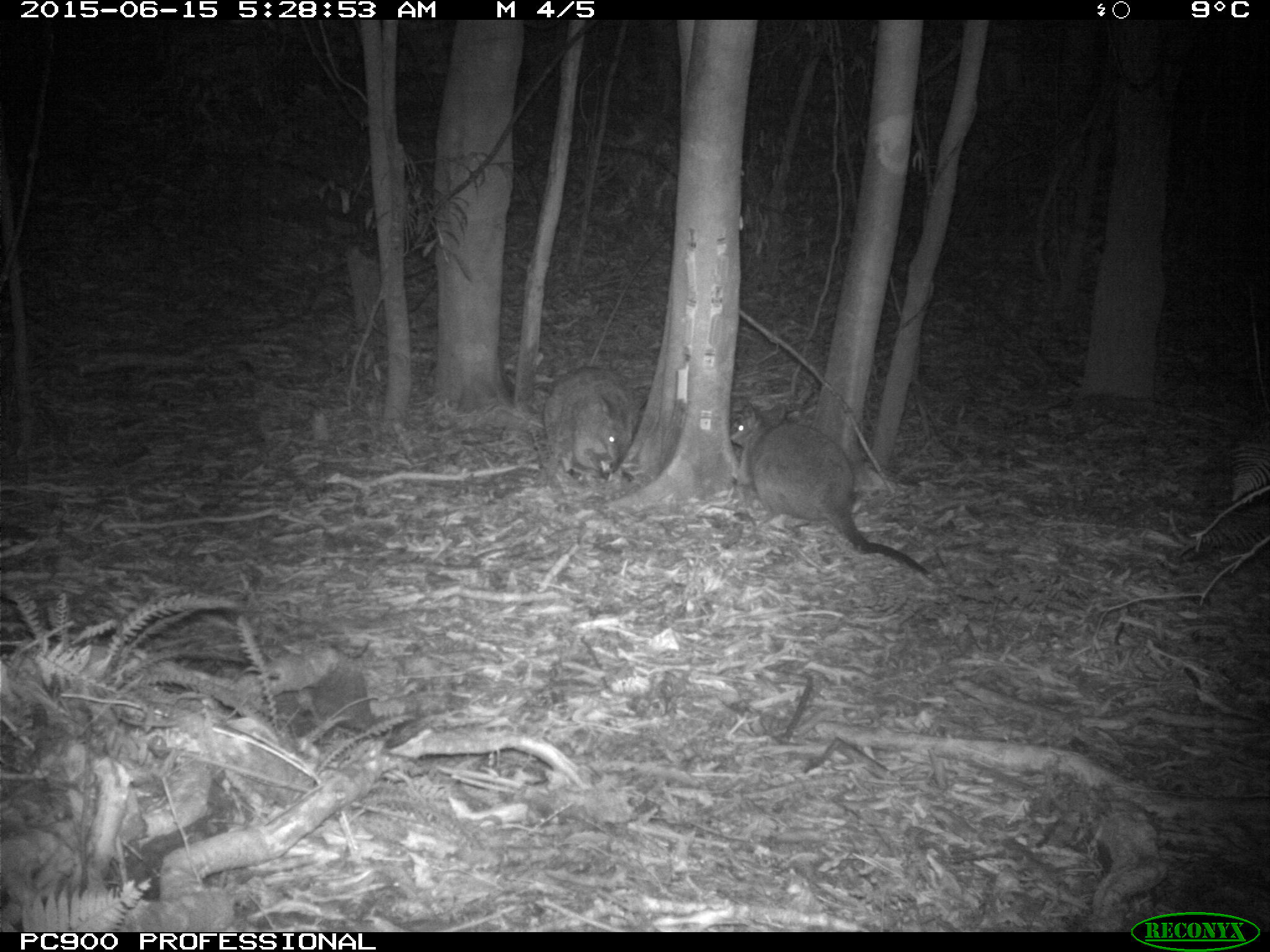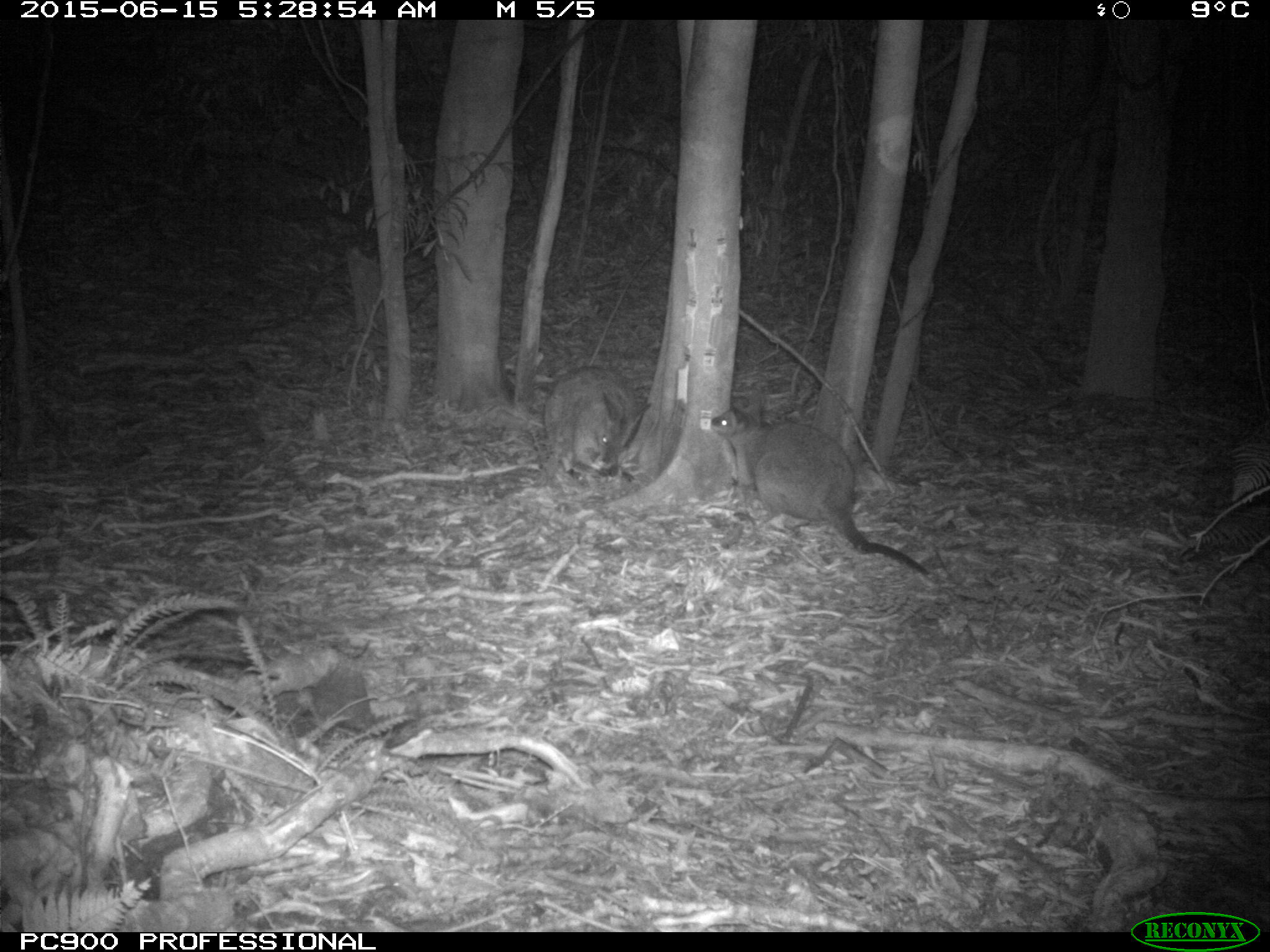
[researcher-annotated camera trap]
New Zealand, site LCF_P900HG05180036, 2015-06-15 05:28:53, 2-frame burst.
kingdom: Animalia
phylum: Chordata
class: Mammalia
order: Diprotodontia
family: Macropodidae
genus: Notamacropus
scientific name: Notamacropus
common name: wallaby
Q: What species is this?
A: Wallaby (Notamacropus).